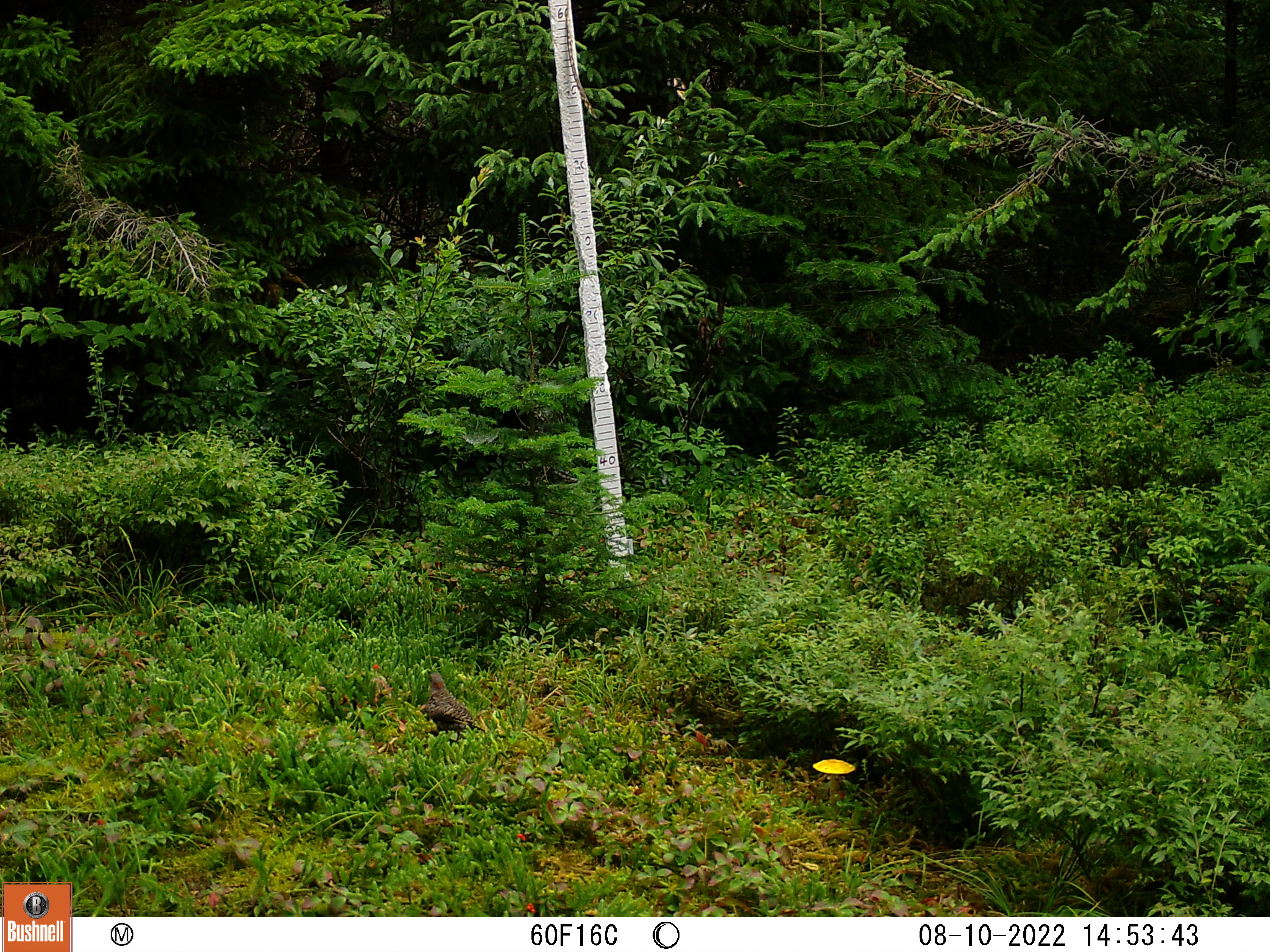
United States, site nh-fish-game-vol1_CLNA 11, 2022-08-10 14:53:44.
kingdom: Animalia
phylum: Chordata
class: Aves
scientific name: Aves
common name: bird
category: bird sp.